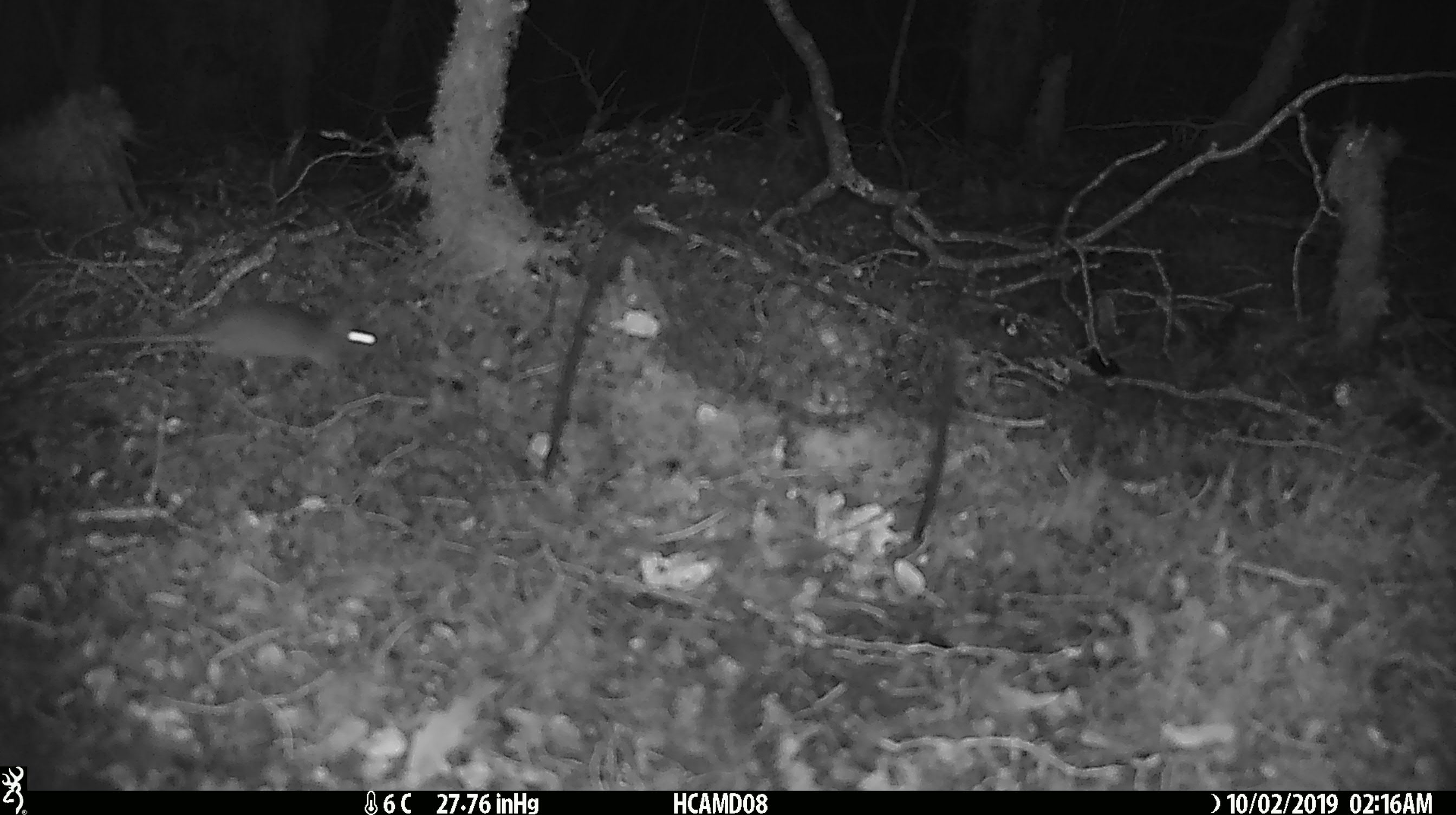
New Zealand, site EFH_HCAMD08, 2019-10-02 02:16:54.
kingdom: Animalia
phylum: Chordata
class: Mammalia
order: Rodentia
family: Muridae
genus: Mus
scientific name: Mus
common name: mouse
Mouse (Mus).